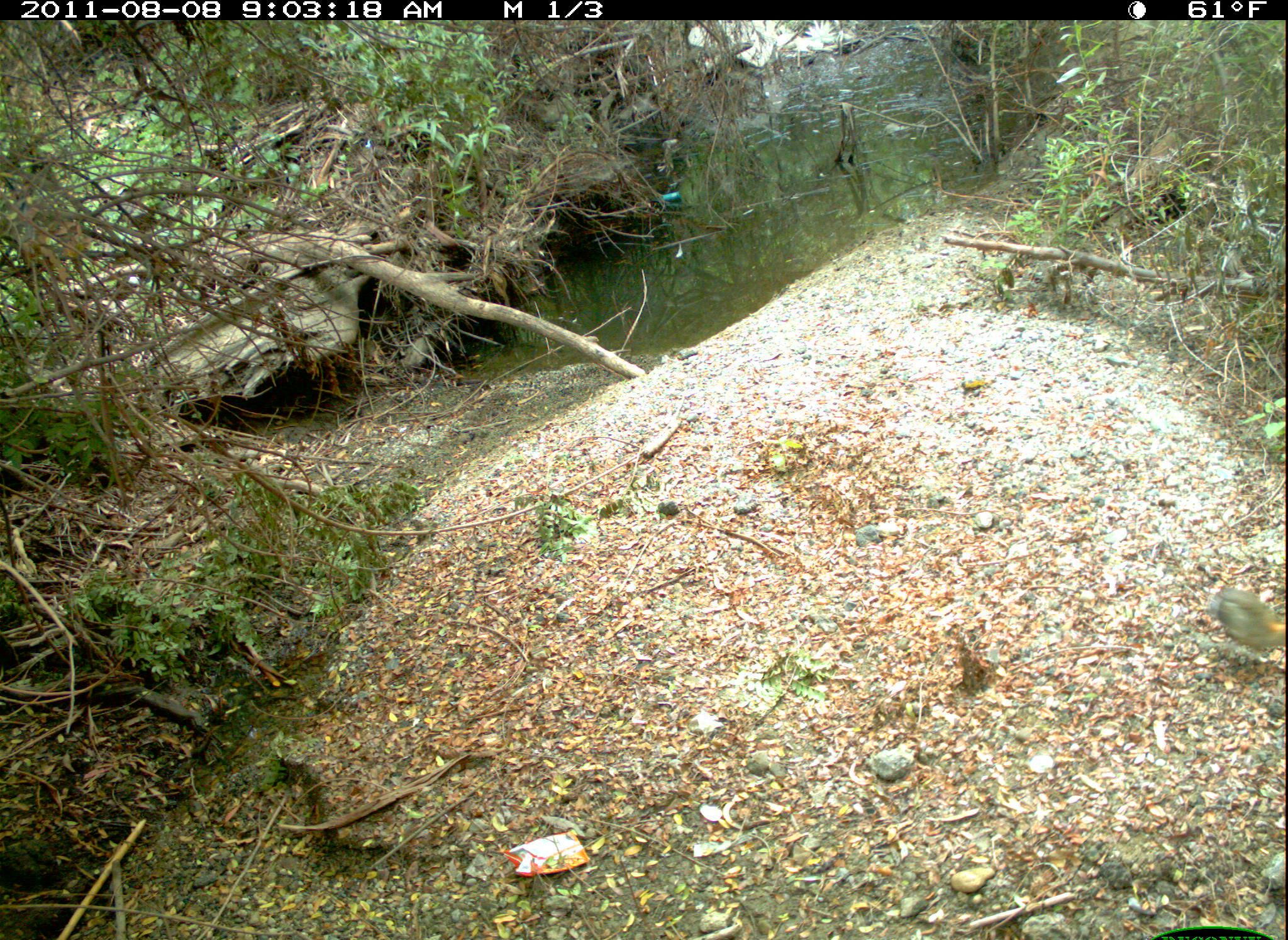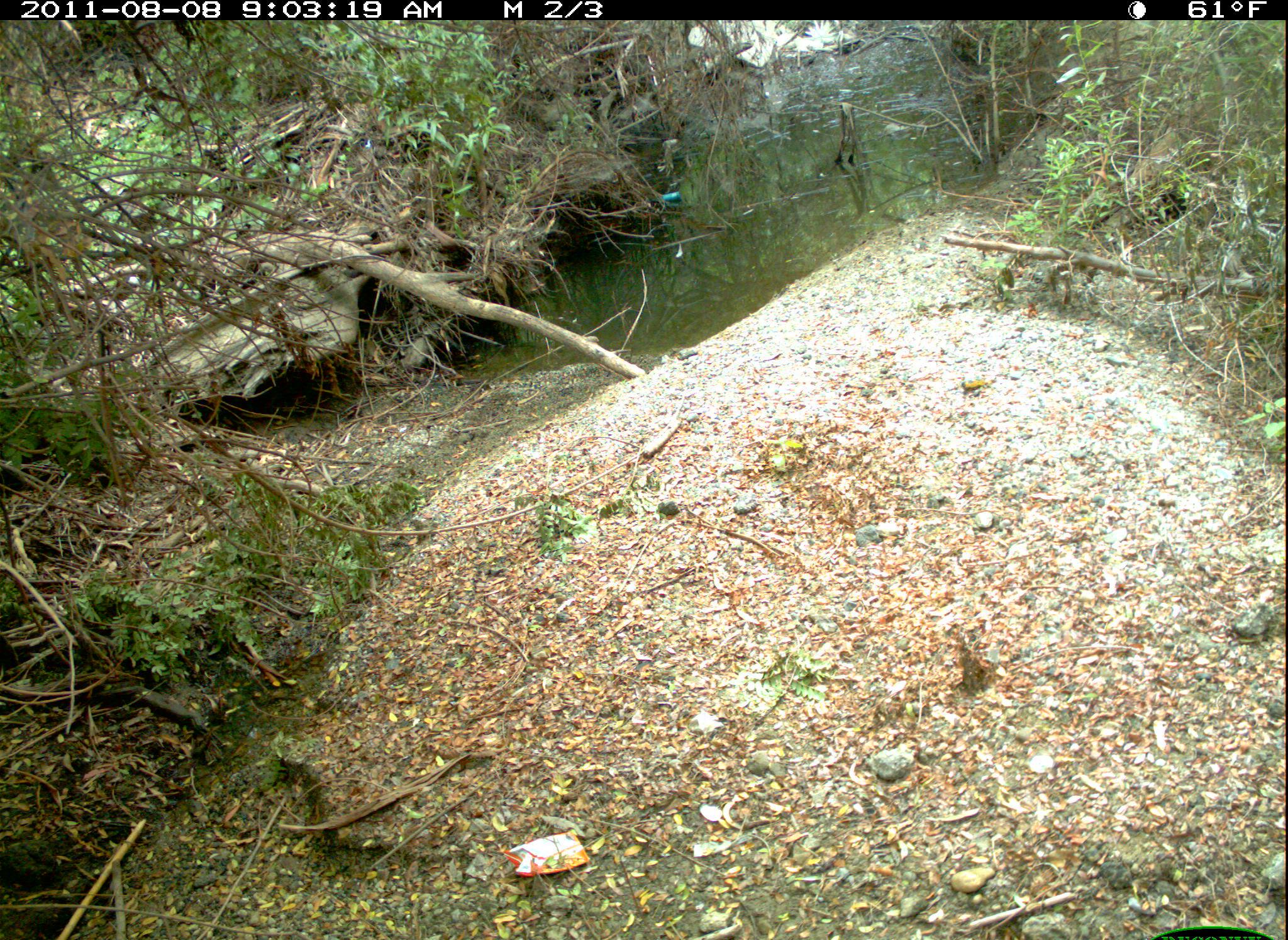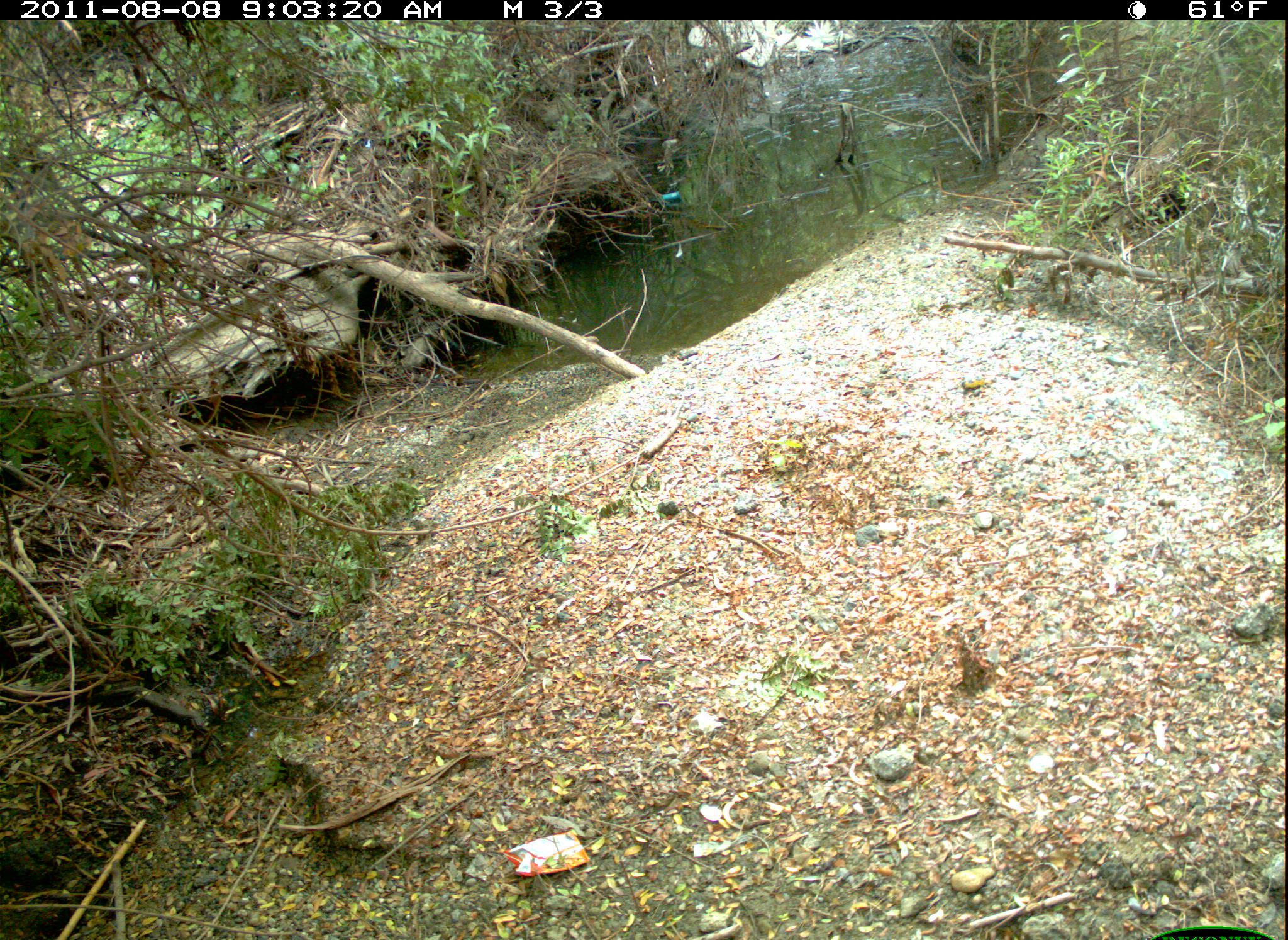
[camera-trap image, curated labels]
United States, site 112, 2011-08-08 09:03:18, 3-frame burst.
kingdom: Animalia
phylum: Chordata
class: Mammalia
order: Lagomorpha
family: Leporidae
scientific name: Leporidae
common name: rabbits and hares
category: rabbit